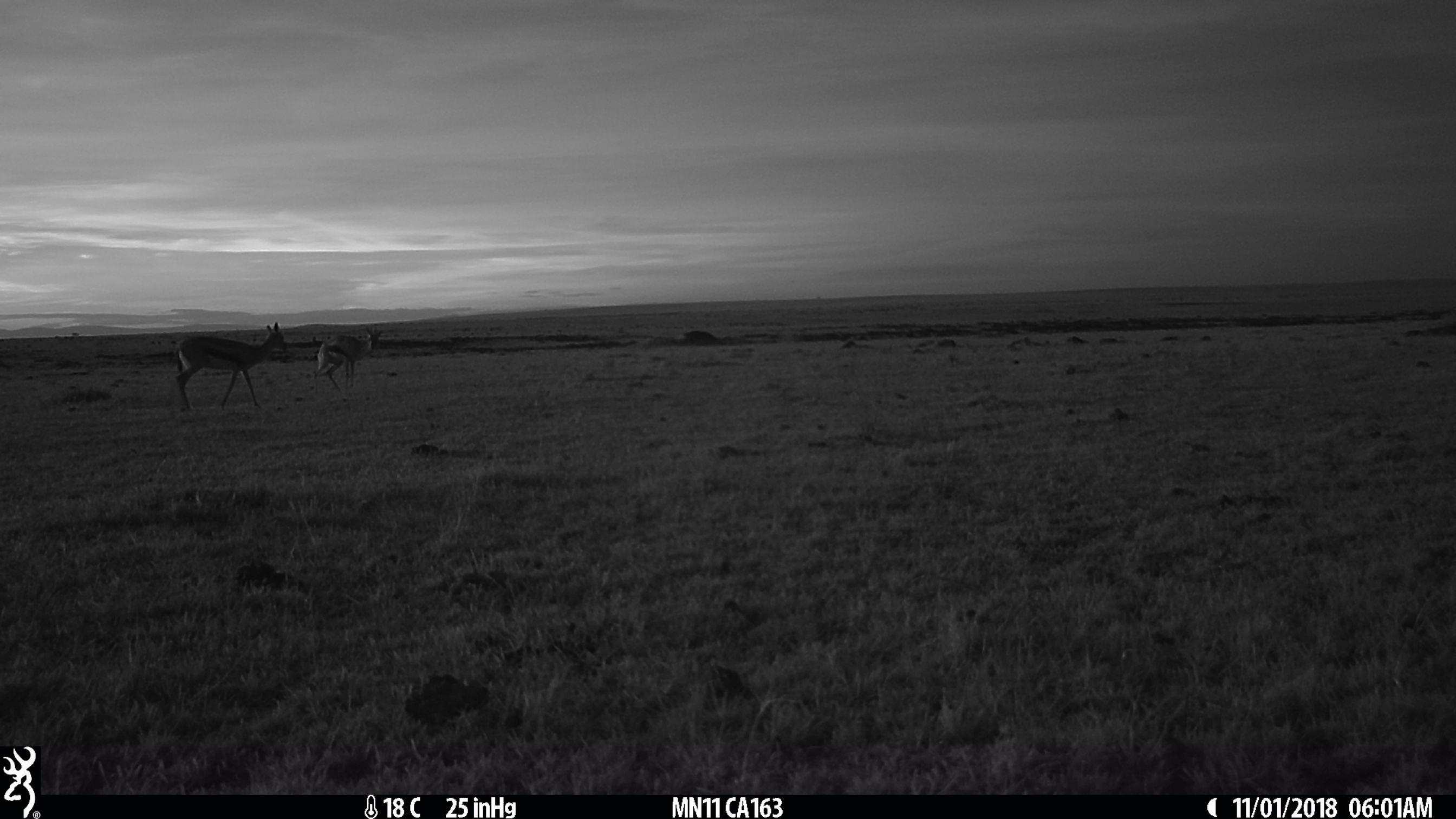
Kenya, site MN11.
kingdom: Animalia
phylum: Chordata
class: Mammalia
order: Artiodactyla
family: Bovidae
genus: Eudorcas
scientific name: Eudorcas thomsonii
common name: thomon's gazelle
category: gazelle thomsons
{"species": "gazelle thomsons (thomon's gazelle) (Eudorcas thomsonii)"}